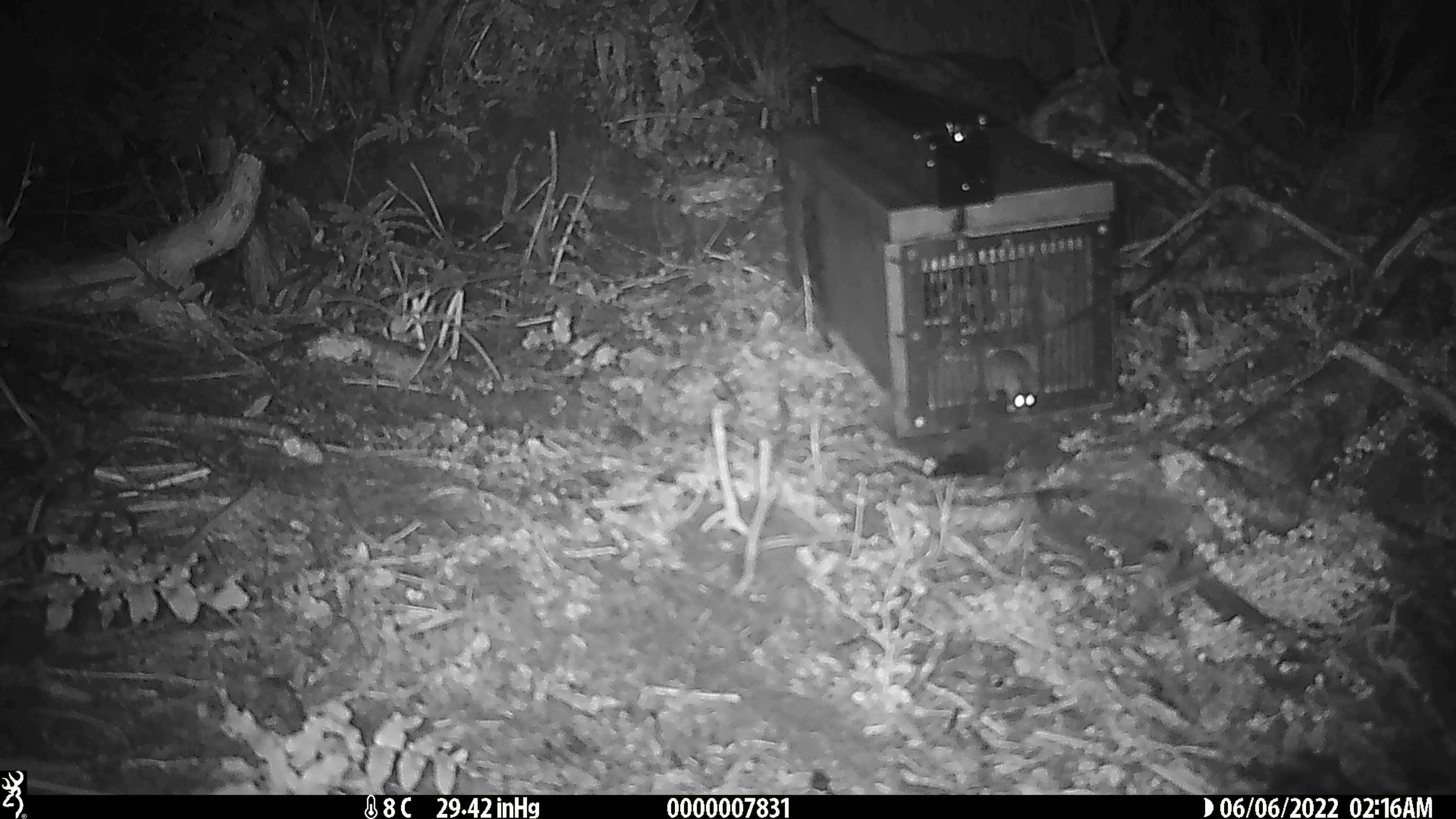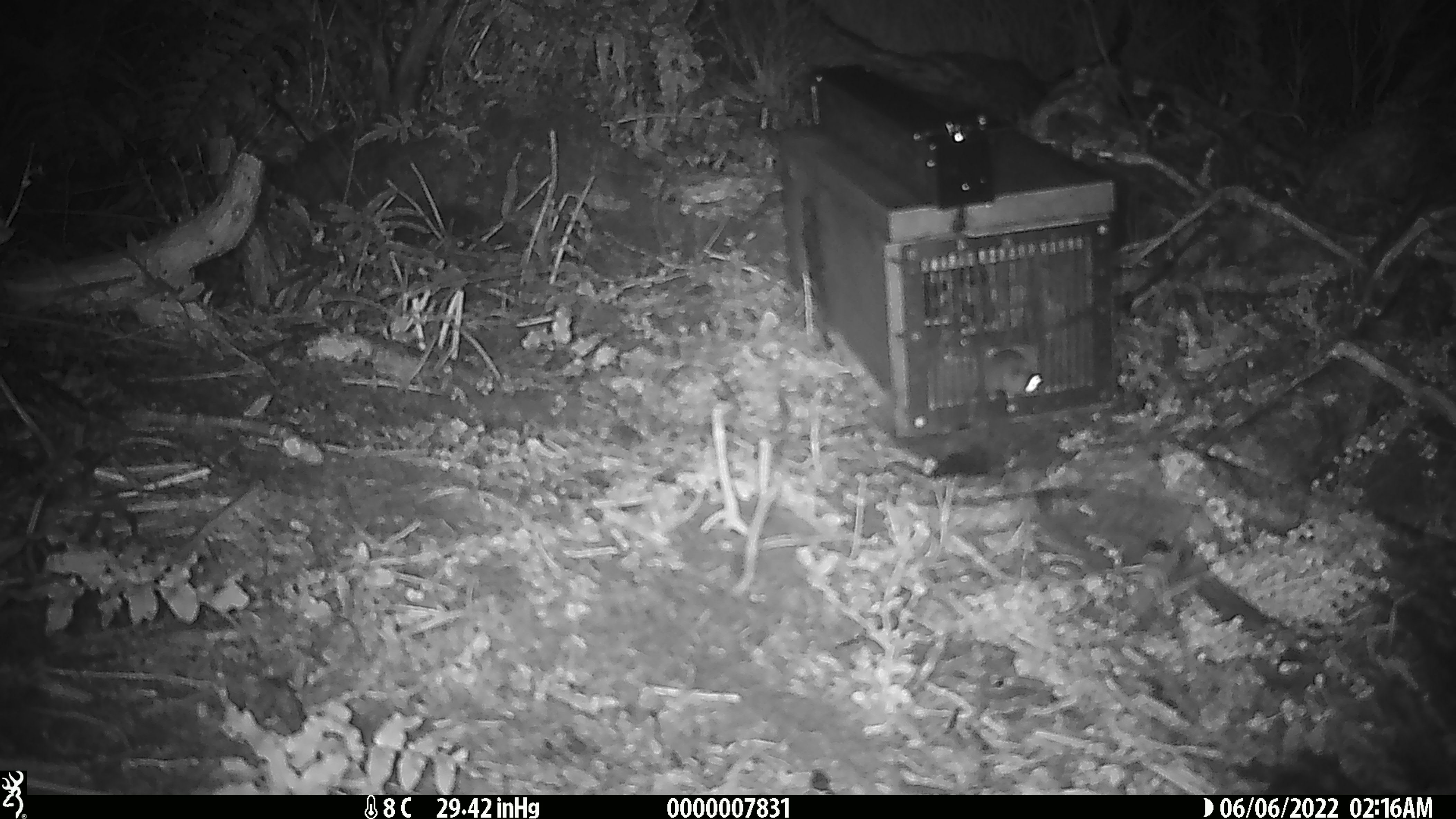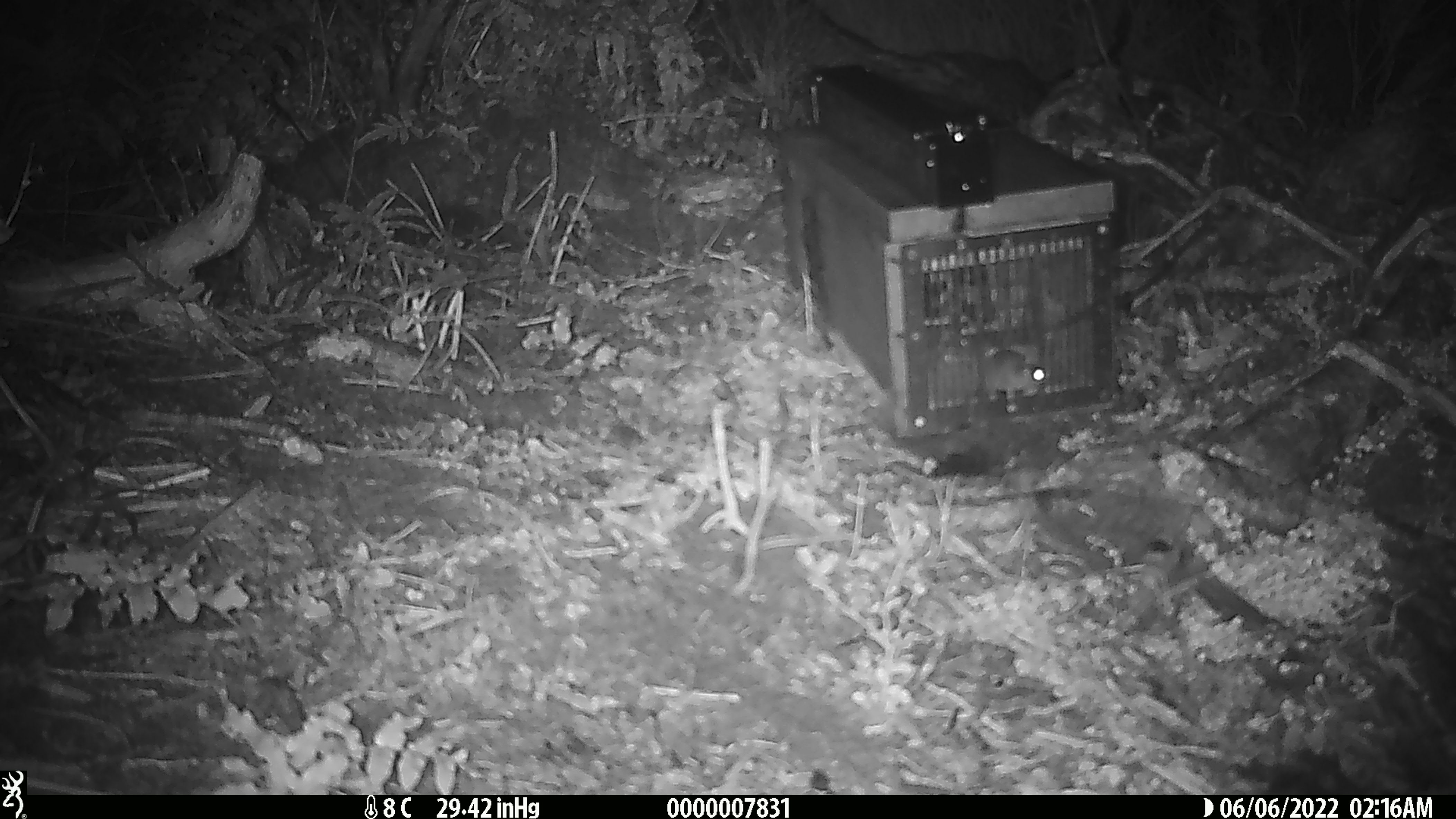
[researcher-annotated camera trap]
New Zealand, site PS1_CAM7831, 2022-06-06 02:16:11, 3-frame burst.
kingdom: Animalia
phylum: Chordata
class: Mammalia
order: Rodentia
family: Muridae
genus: Mus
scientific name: Mus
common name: mouse